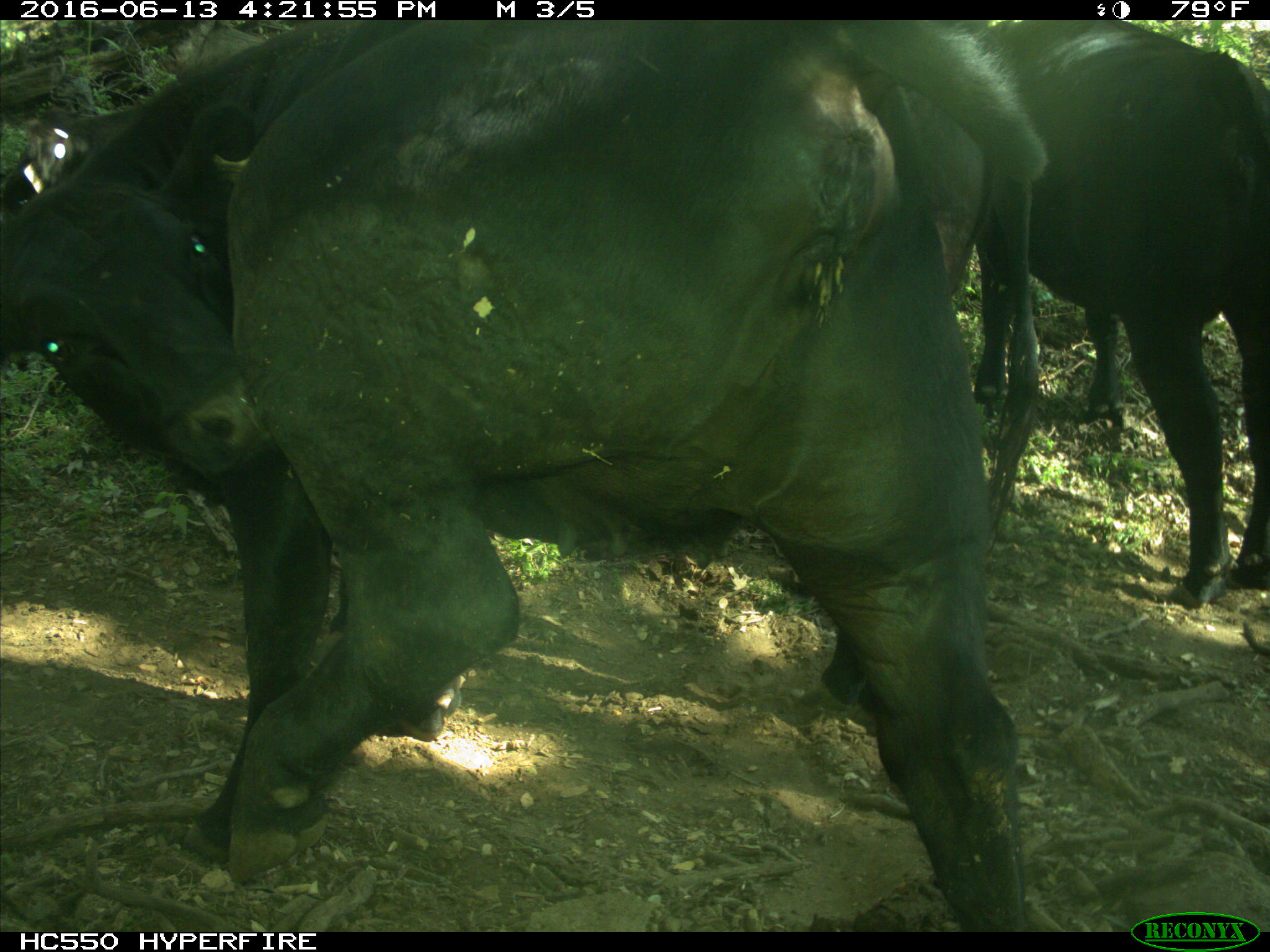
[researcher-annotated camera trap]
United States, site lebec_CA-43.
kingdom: Animalia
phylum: Chordata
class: Mammalia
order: Artiodactyla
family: Bovidae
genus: Bos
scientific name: Bos taurus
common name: domestic cow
Bos taurus (domestic cow).